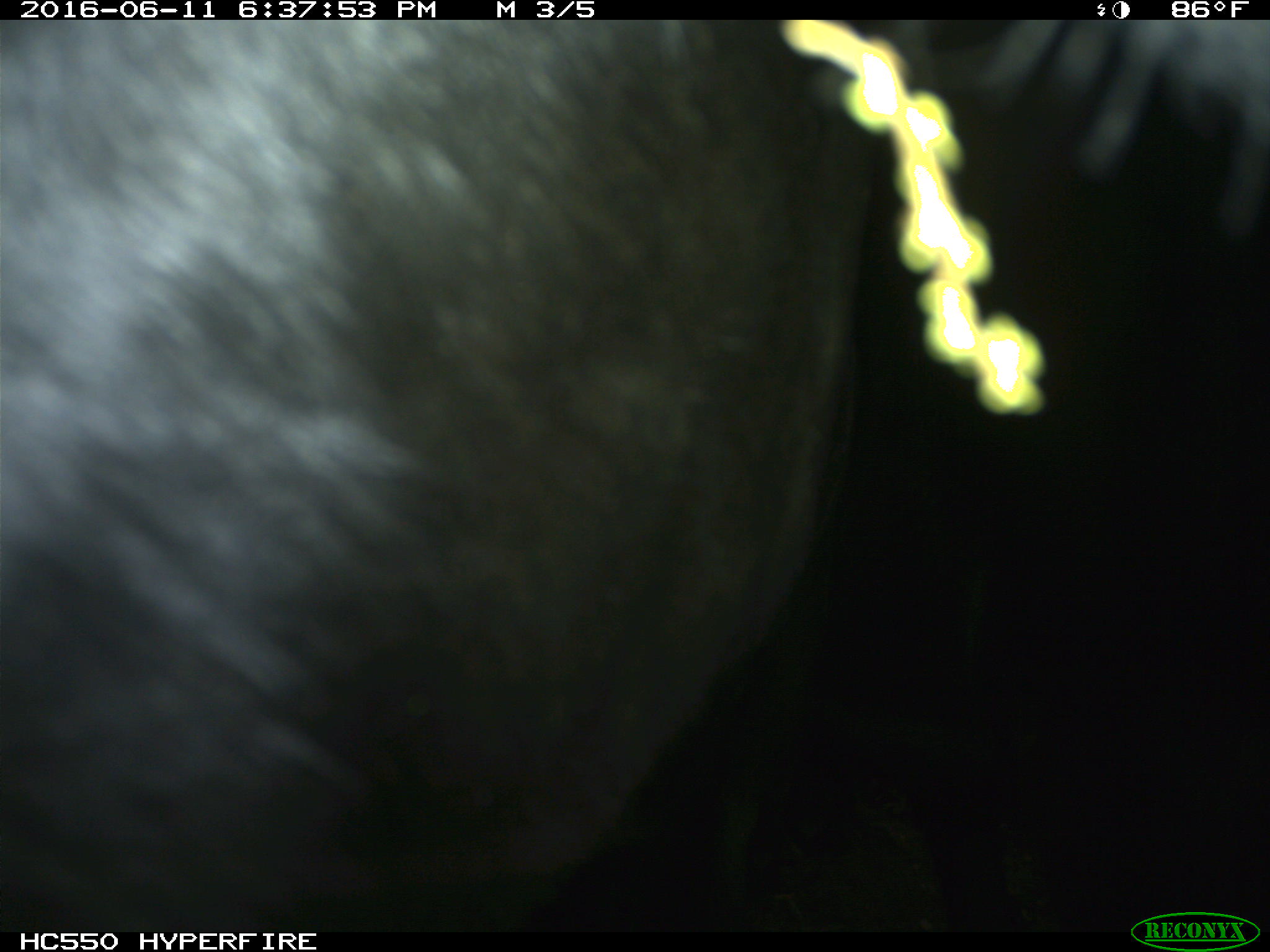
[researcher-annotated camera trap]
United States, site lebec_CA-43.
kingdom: Animalia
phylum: Chordata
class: Mammalia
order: Artiodactyla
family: Bovidae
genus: Bos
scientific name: Bos taurus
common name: domestic cow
Bos taurus (domestic cow).